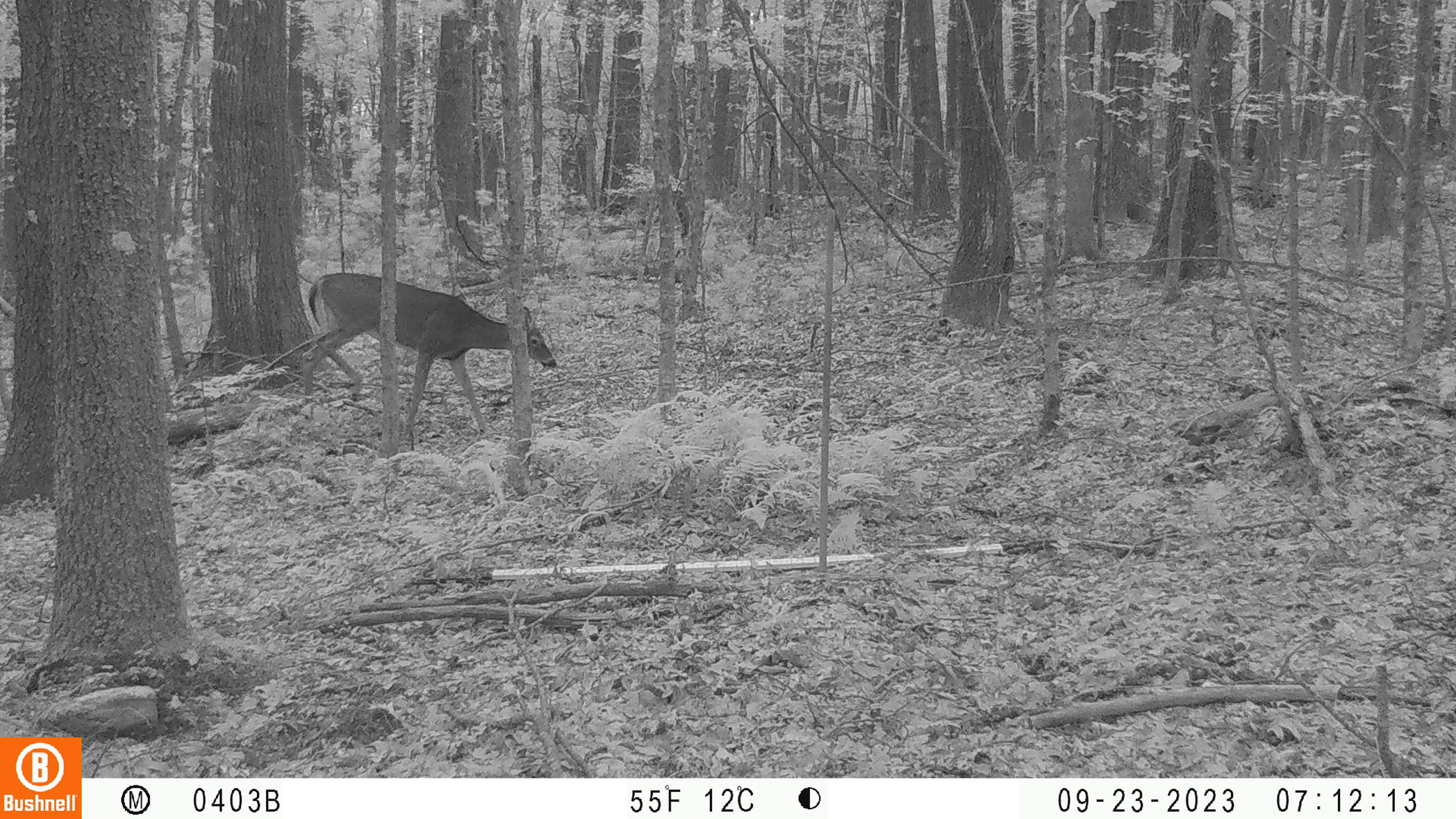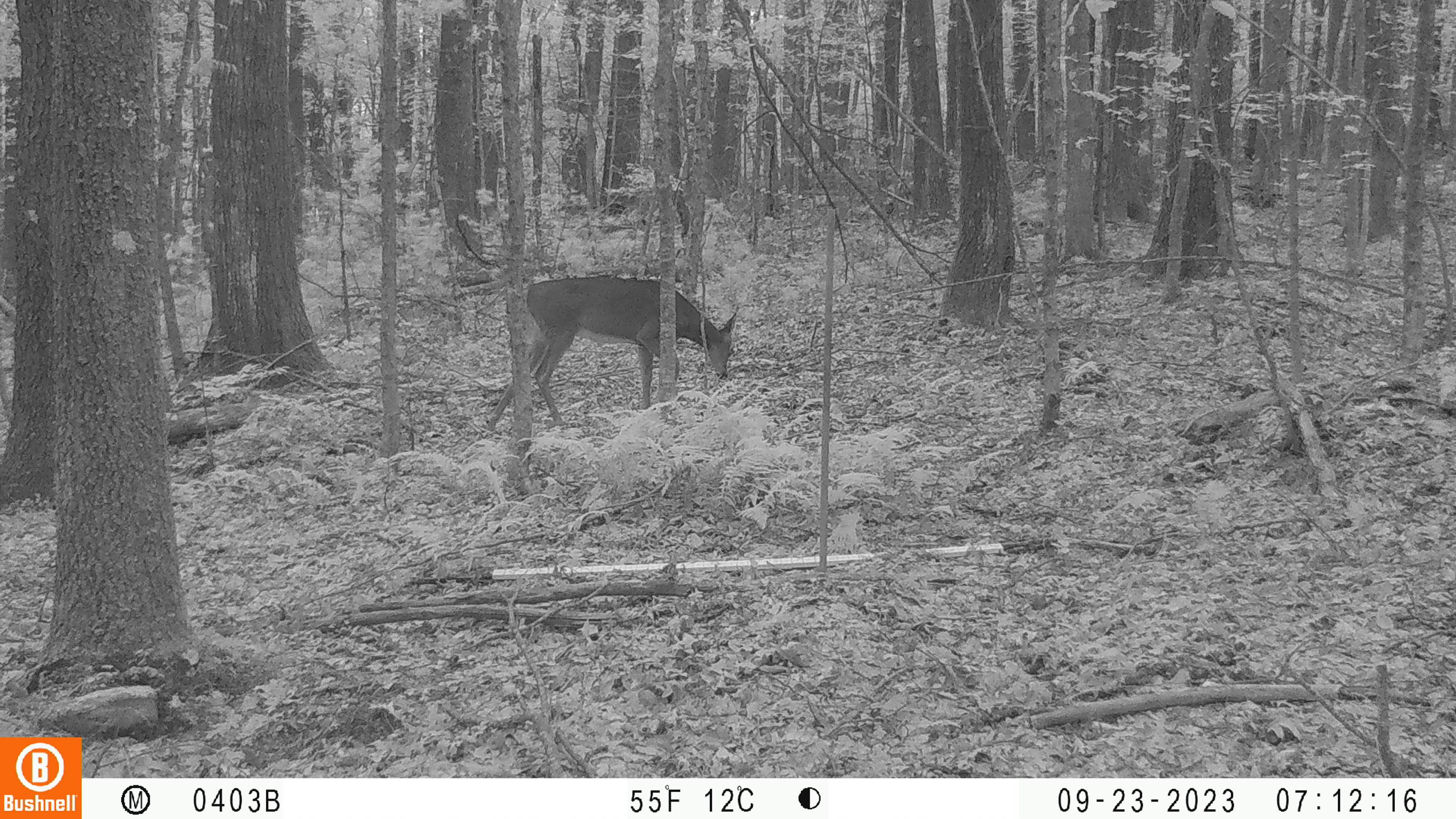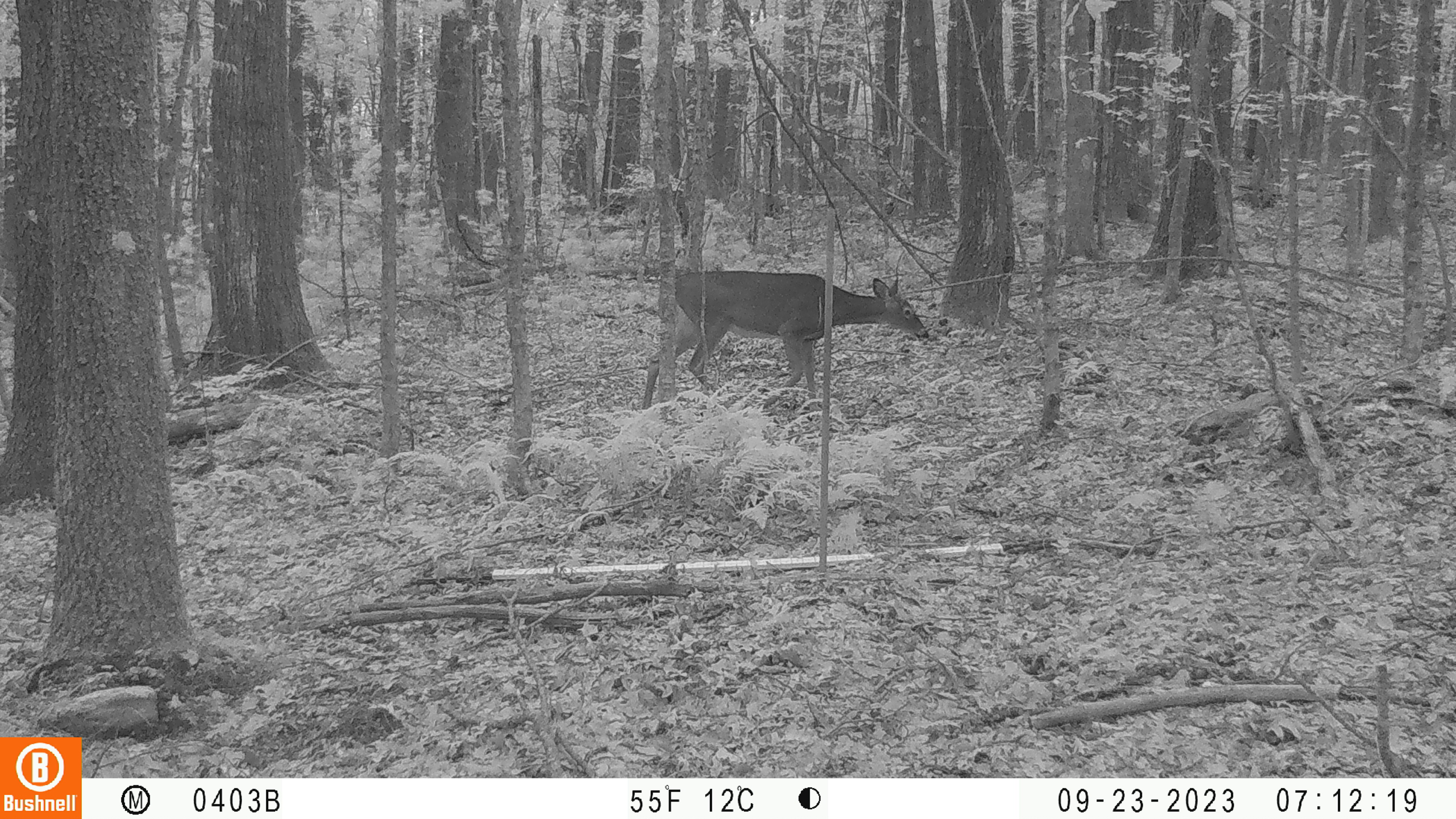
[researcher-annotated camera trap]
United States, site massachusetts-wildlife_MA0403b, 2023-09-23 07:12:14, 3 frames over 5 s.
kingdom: Animalia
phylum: Chordata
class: Mammalia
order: Artiodactyla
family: Cervidae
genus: Odocoileus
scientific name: Odocoileus virginianus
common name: white-tailed deer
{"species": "white-tailed deer (Odocoileus virginianus)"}